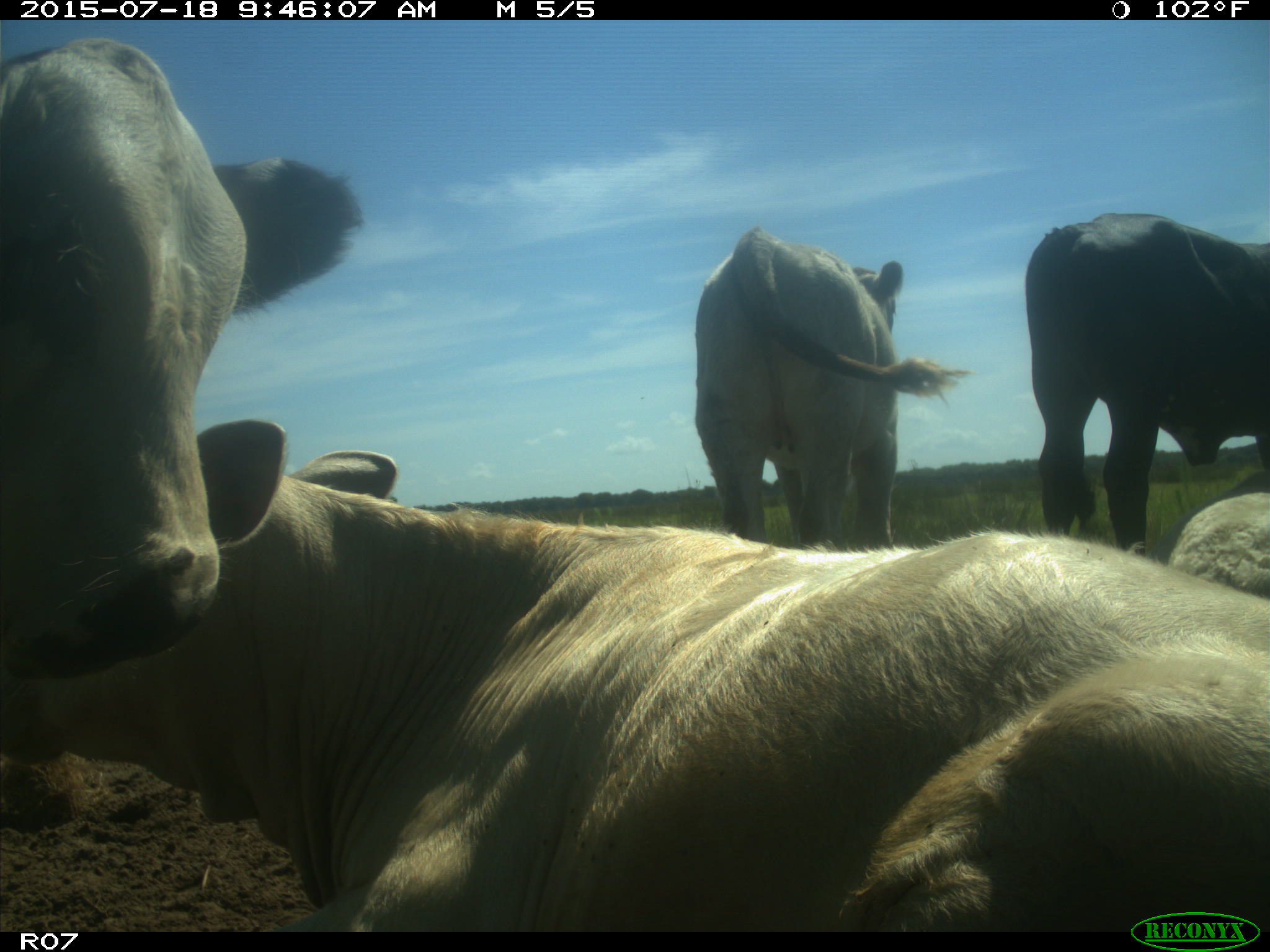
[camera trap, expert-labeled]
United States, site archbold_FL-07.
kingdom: Animalia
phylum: Chordata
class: Mammalia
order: Artiodactyla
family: Bovidae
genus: Bos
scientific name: Bos taurus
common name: domestic cow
Bos taurus (domestic cow).